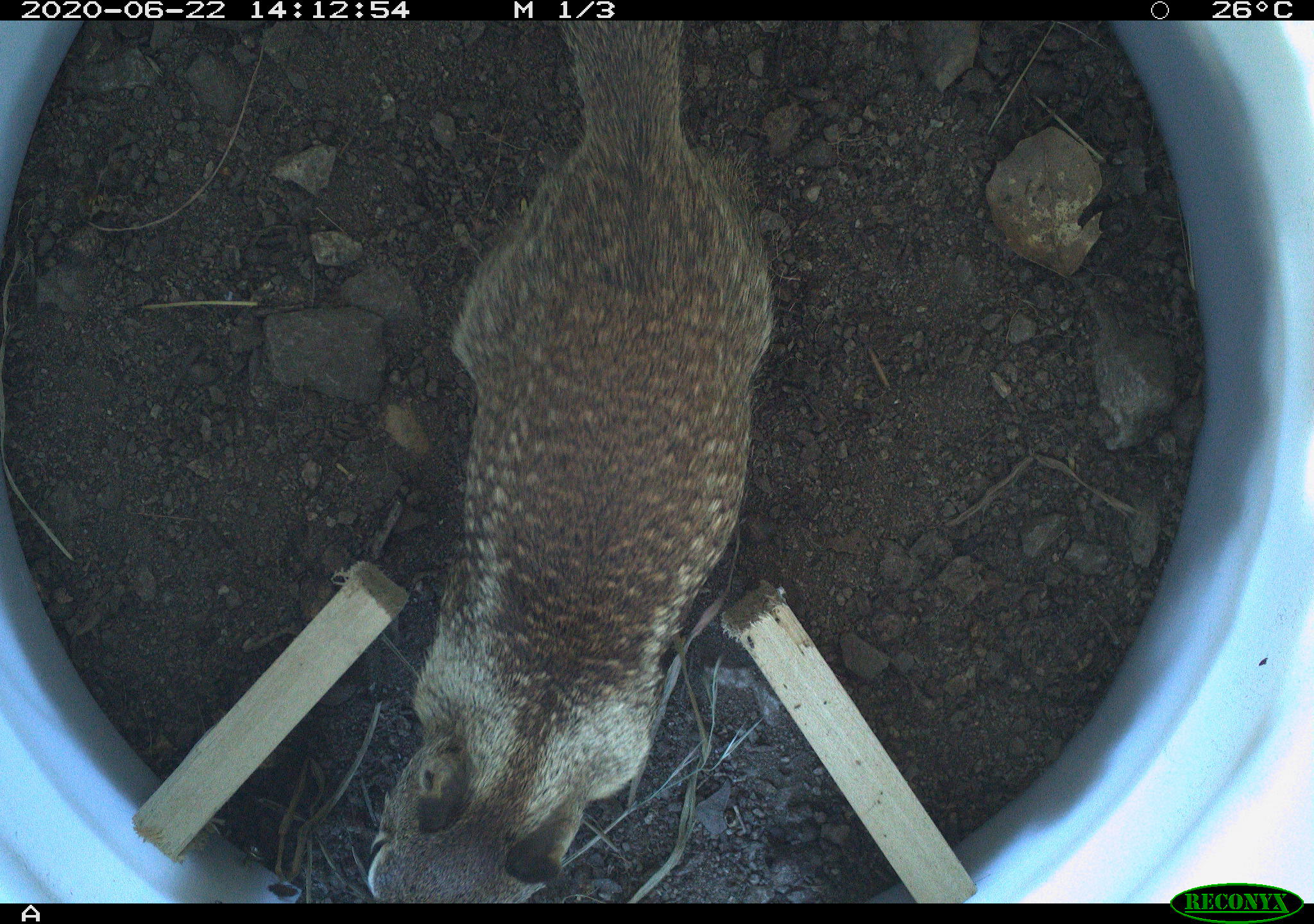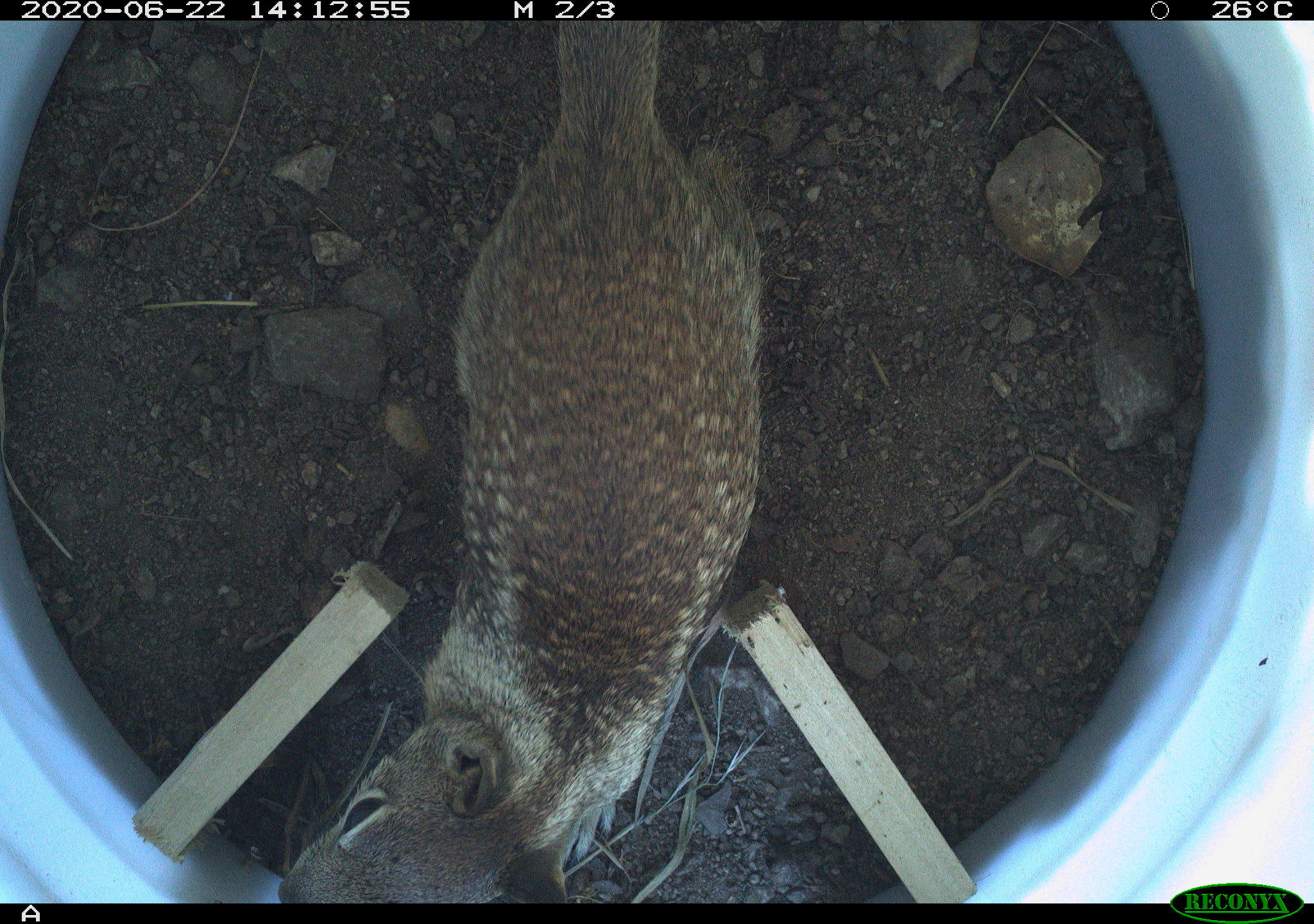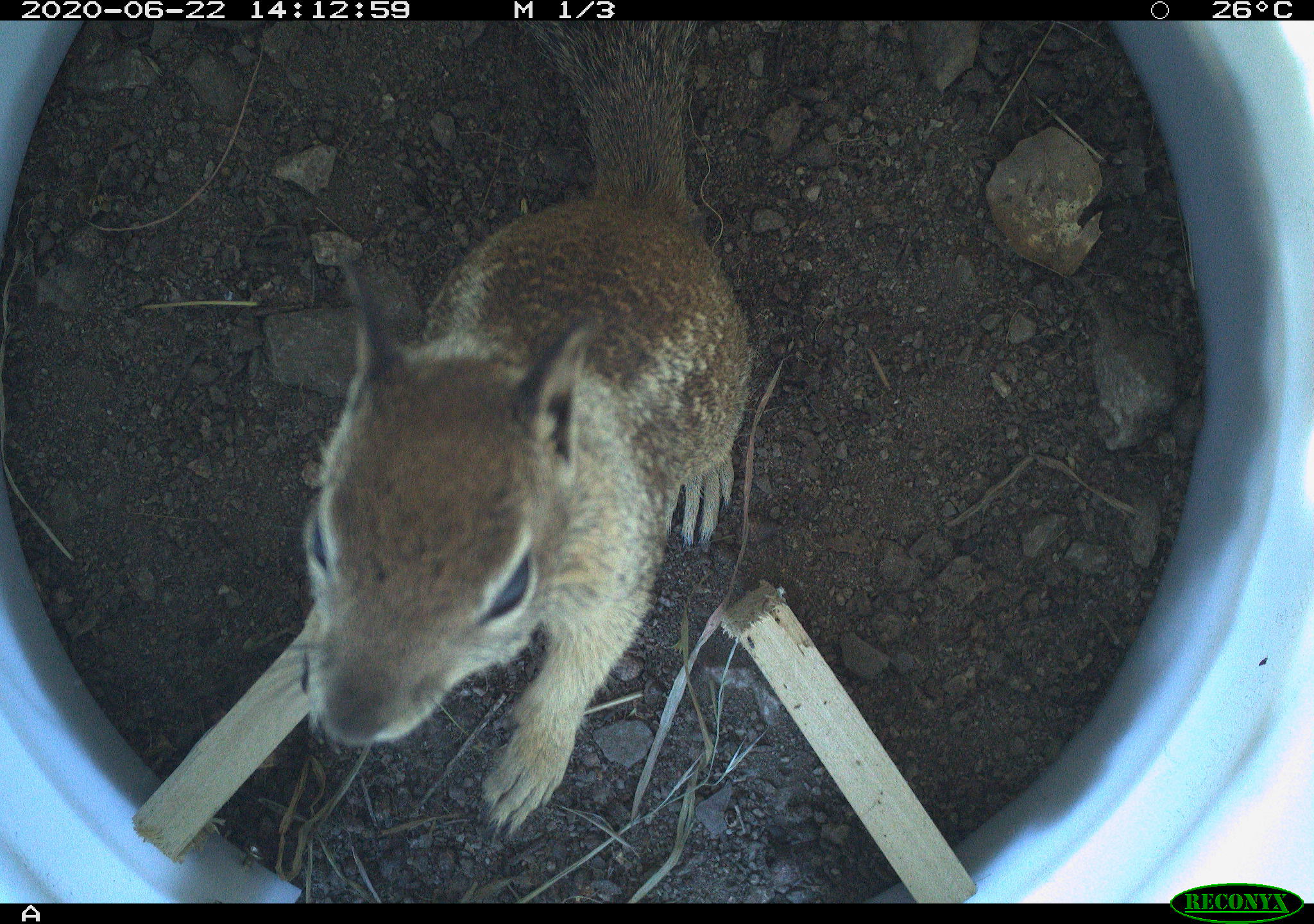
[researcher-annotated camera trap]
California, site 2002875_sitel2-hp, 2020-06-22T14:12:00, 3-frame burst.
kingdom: Animalia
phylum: Chordata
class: Mammalia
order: Rodentia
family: Sciuridae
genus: Otospermophilus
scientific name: Otospermophilus beecheyi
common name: california ground squirrel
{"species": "california ground squirrel (Otospermophilus beecheyi)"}